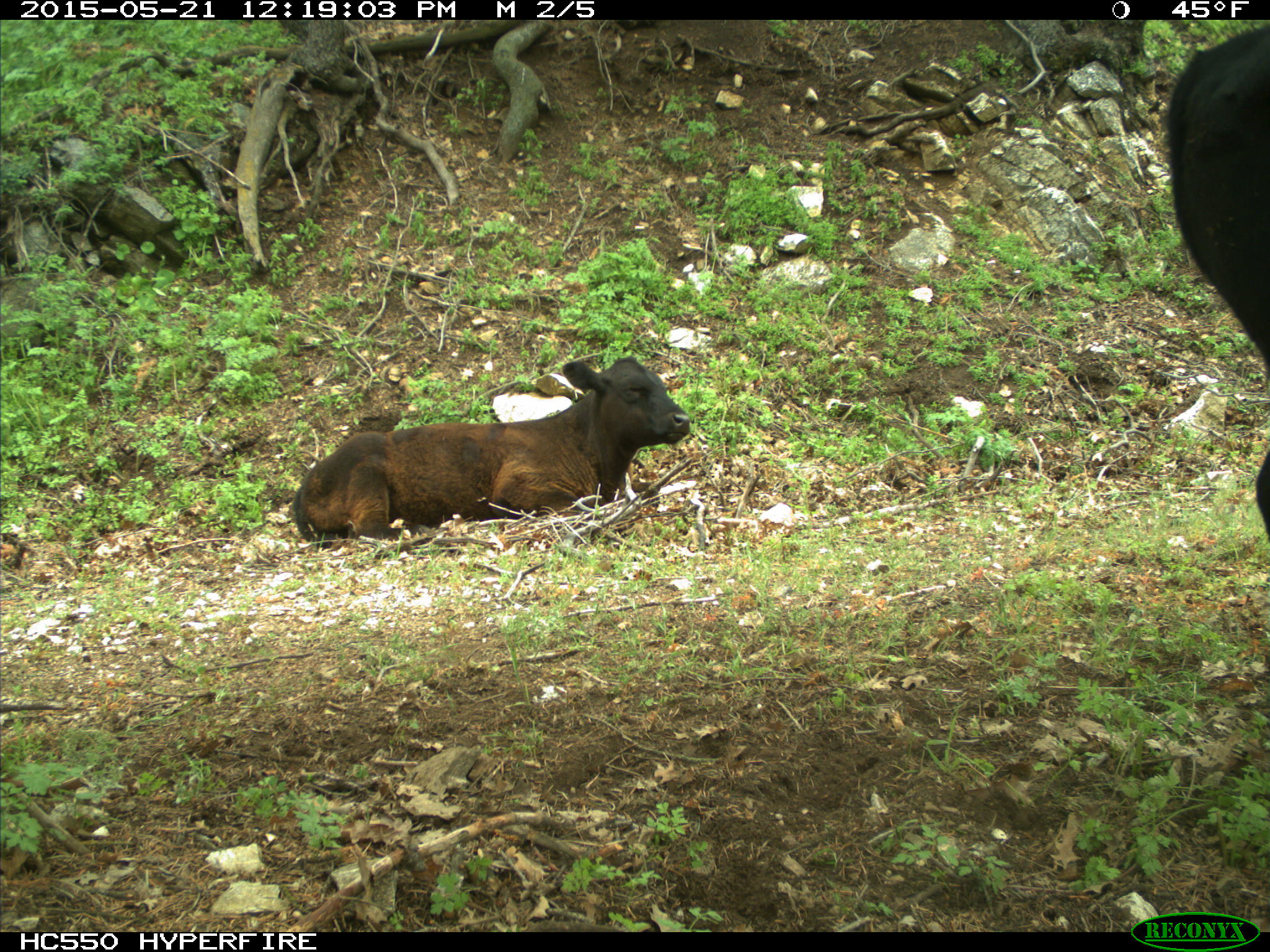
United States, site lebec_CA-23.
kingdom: Animalia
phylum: Chordata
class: Mammalia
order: Artiodactyla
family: Bovidae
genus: Bos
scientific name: Bos taurus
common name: domestic cow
Bos taurus (domestic cow).